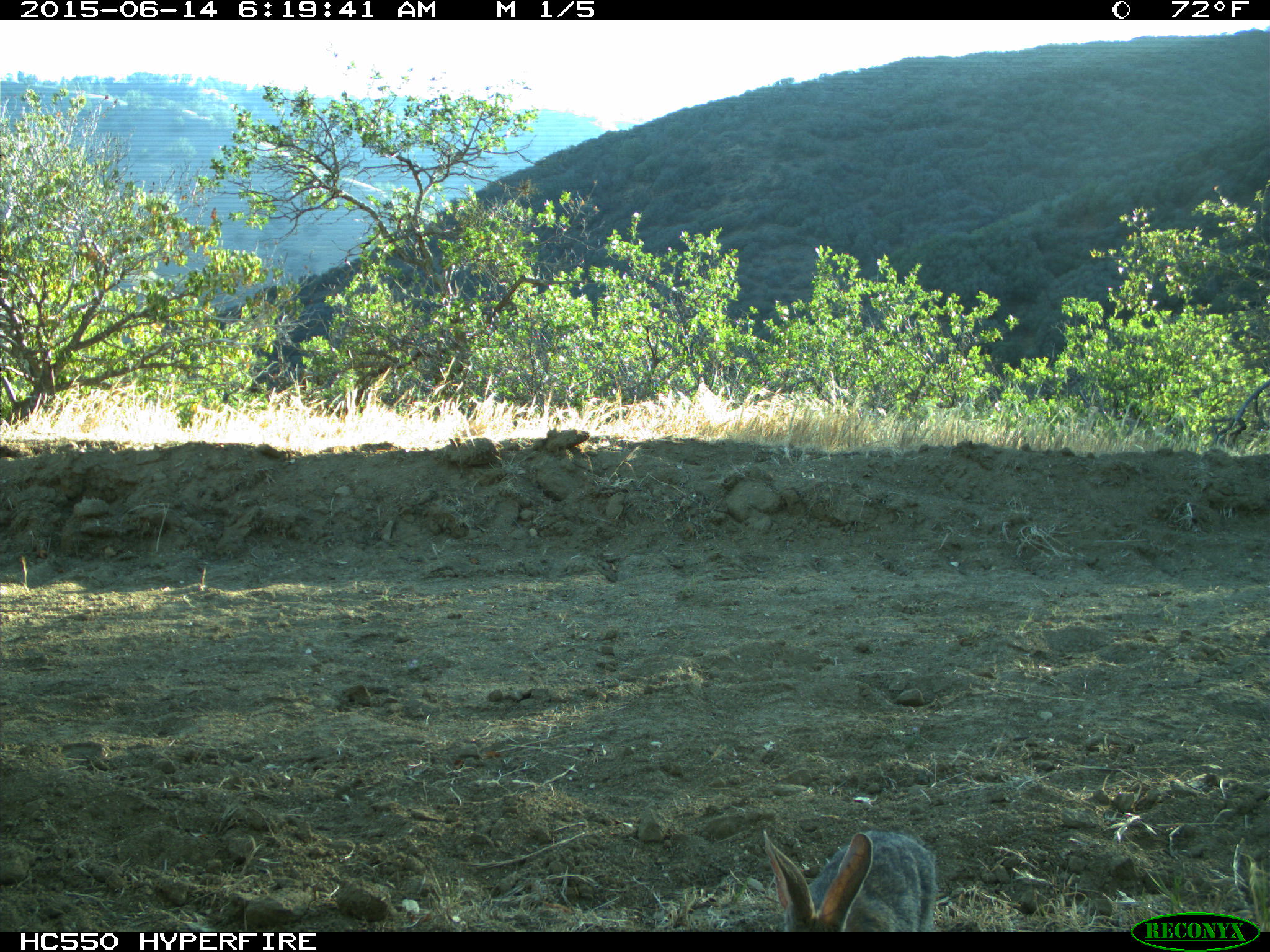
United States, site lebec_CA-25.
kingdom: Animalia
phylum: Chordata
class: Mammalia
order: Lagomorpha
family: Leporidae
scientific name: Leporidae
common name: rabbits and hares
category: unidentified rabbit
Unidentified rabbit (rabbits and hares) (Leporidae).